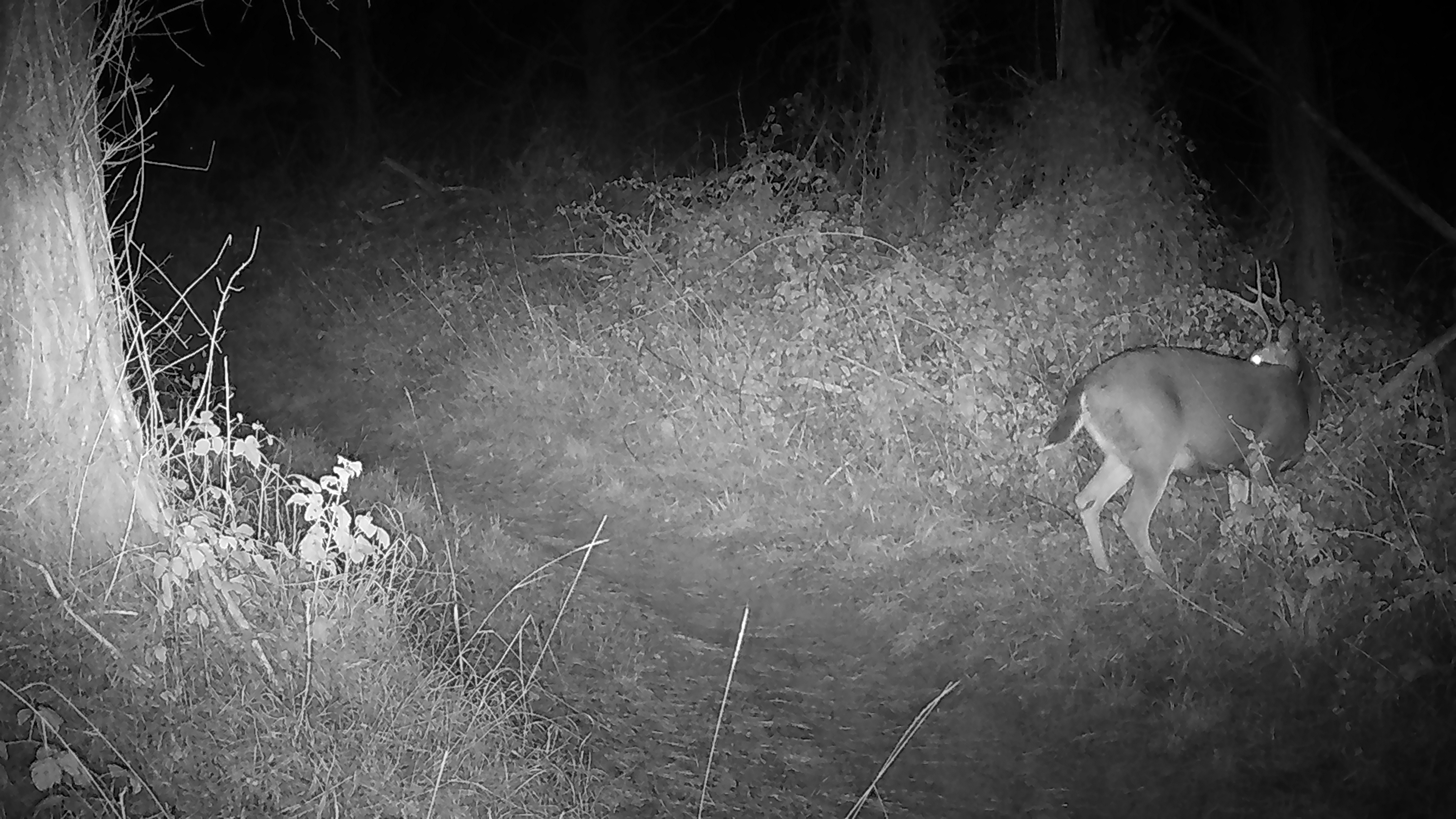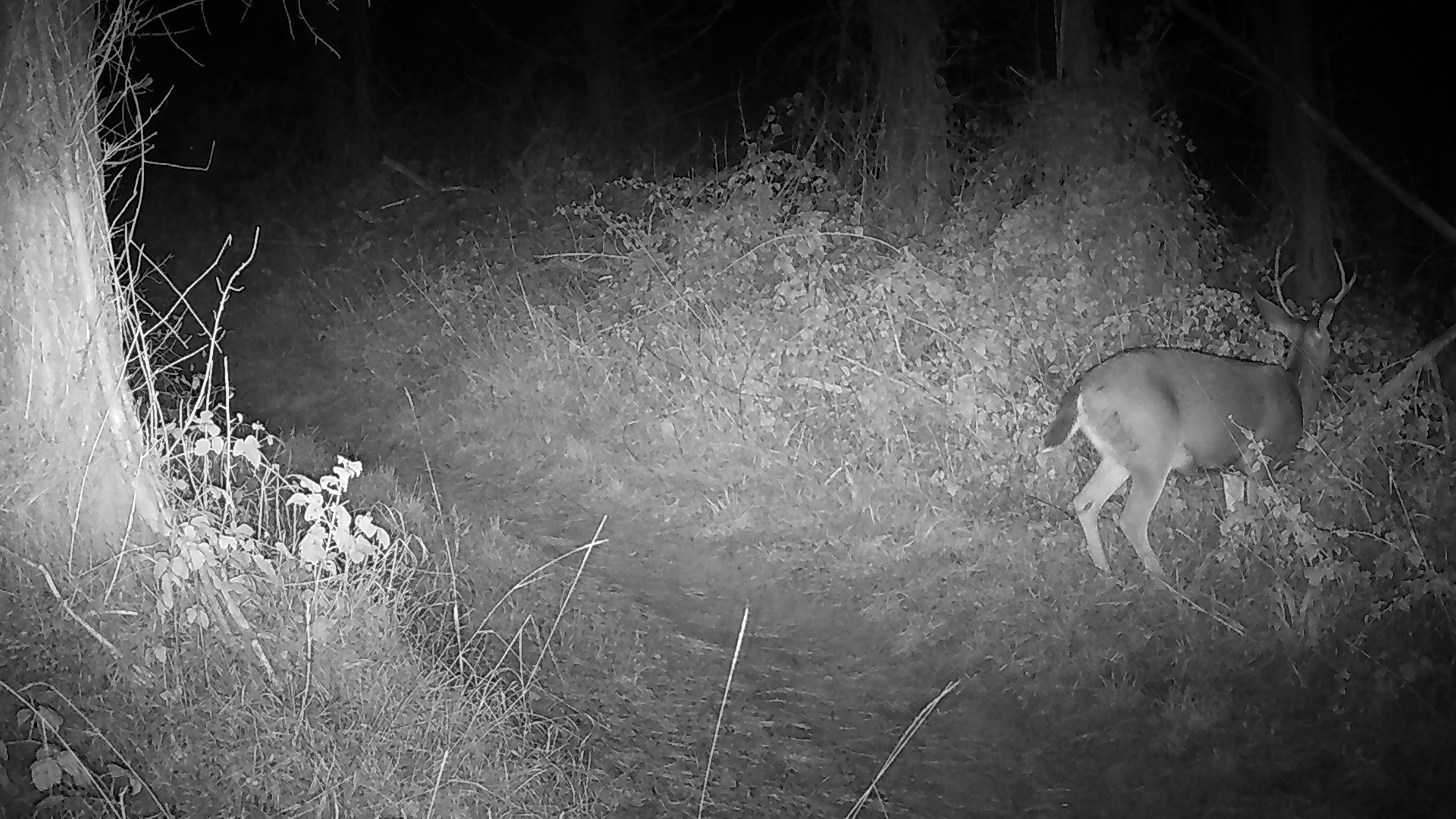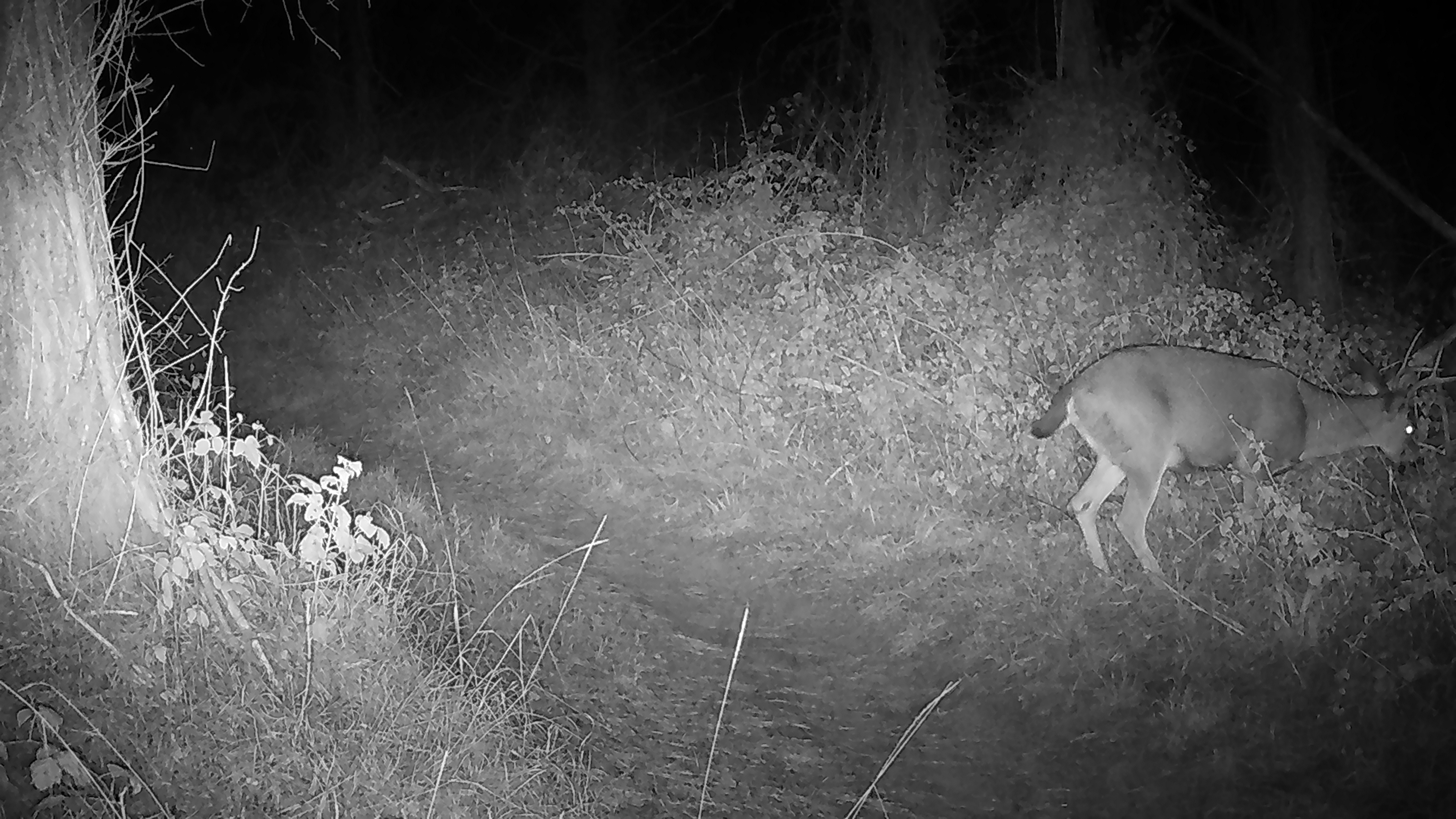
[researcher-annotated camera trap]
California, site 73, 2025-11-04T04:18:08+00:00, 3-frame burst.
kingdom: Animalia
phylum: Chordata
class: Mammalia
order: Artiodactyla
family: Cervidae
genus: Odocoileus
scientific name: Odocoileus hemionus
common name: mule deer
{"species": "mule deer (Odocoileus hemionus)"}